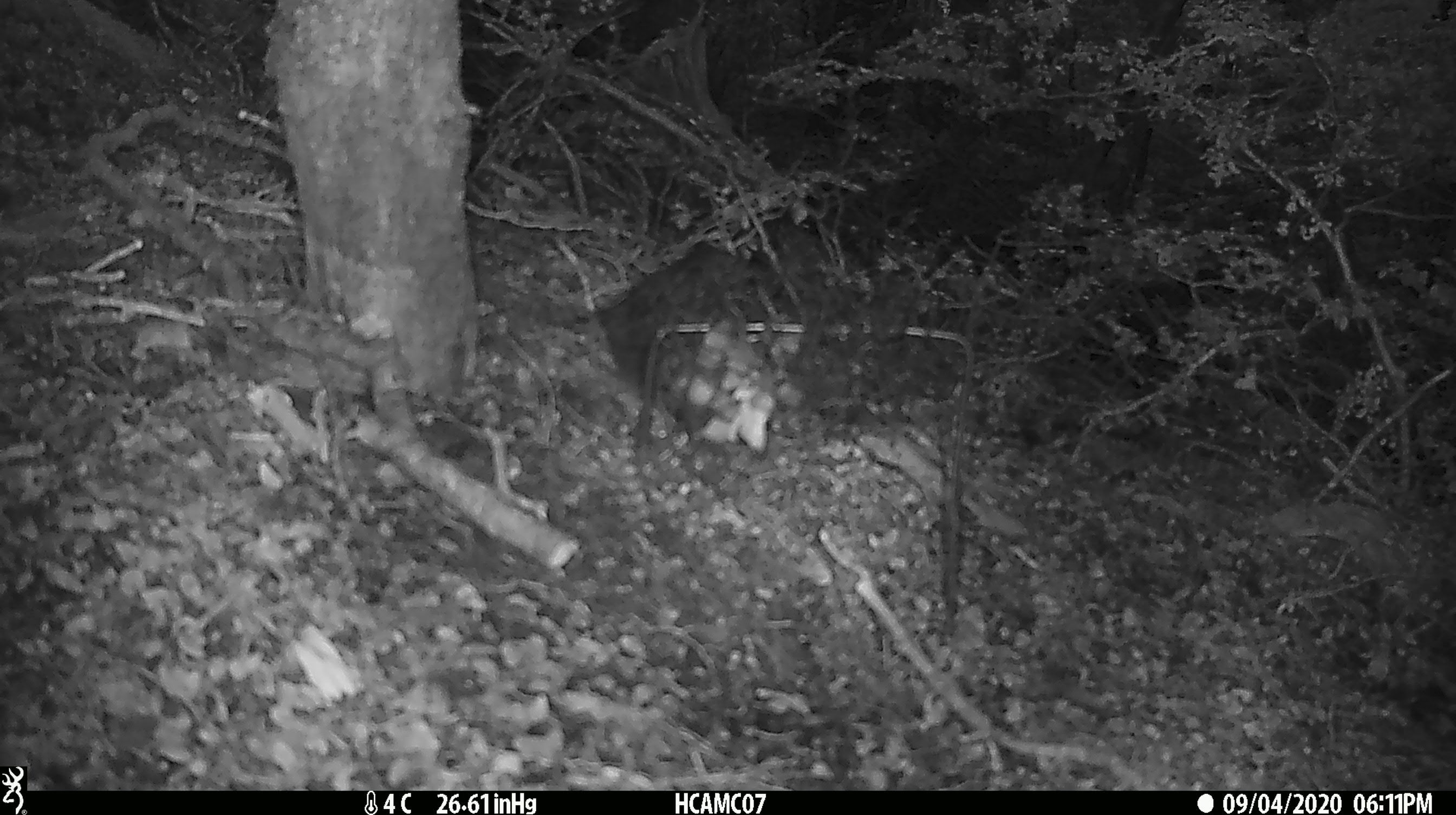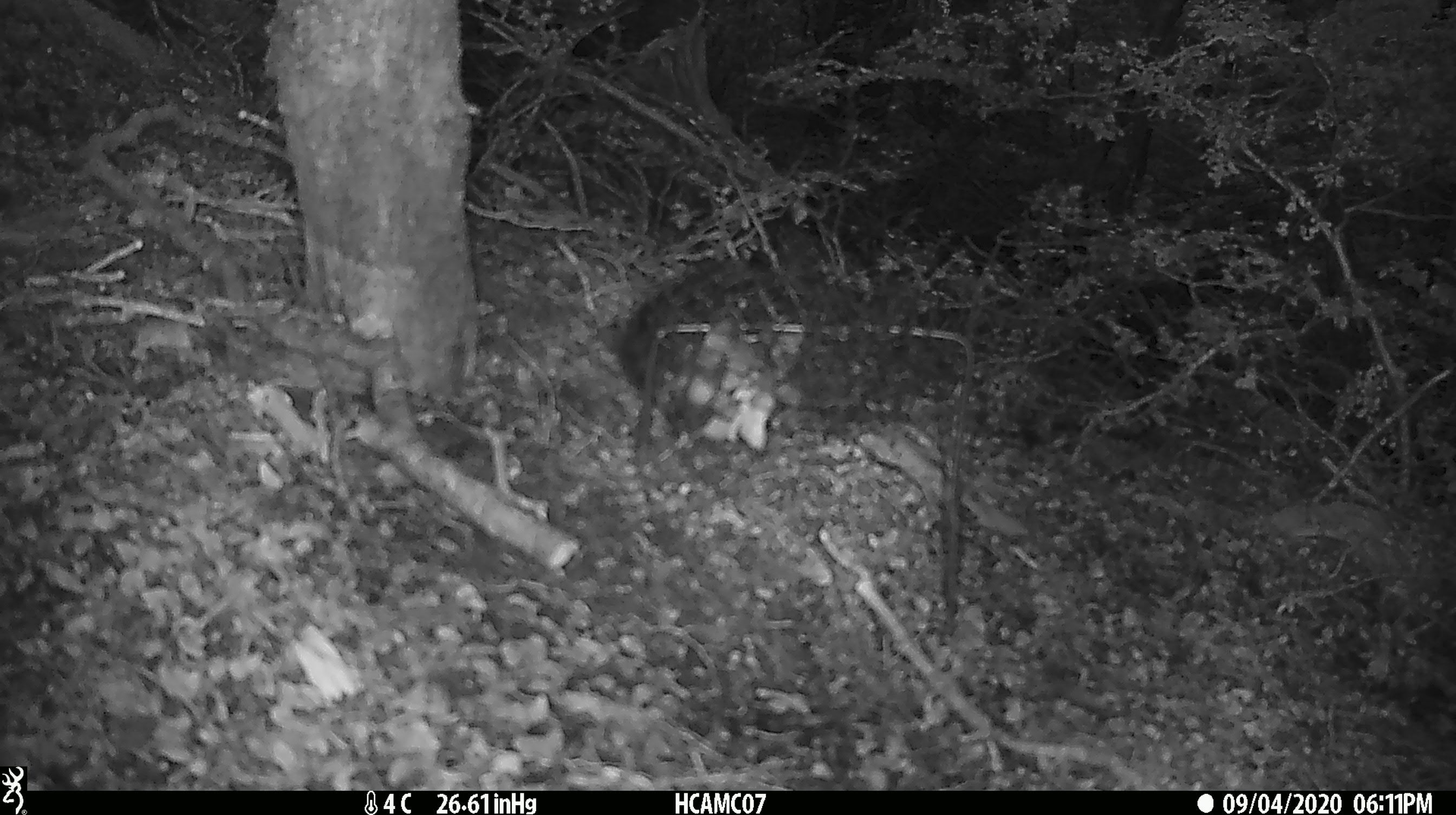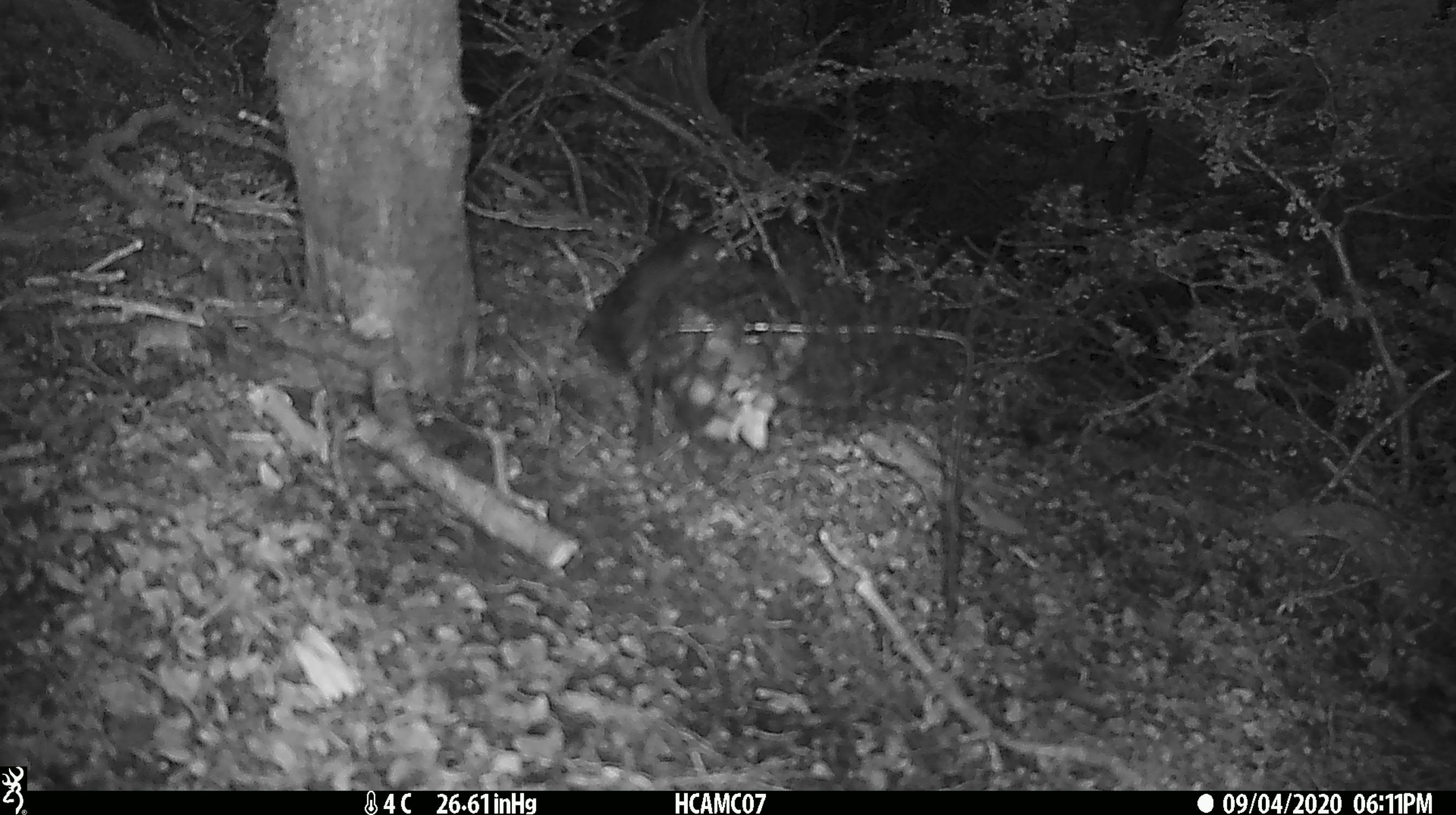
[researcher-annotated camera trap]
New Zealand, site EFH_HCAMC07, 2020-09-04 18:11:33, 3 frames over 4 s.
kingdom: Animalia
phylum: Chordata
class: Aves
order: Passeriformes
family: Petroicidae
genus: Petroica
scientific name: Petroica australis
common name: new zealand robin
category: robin